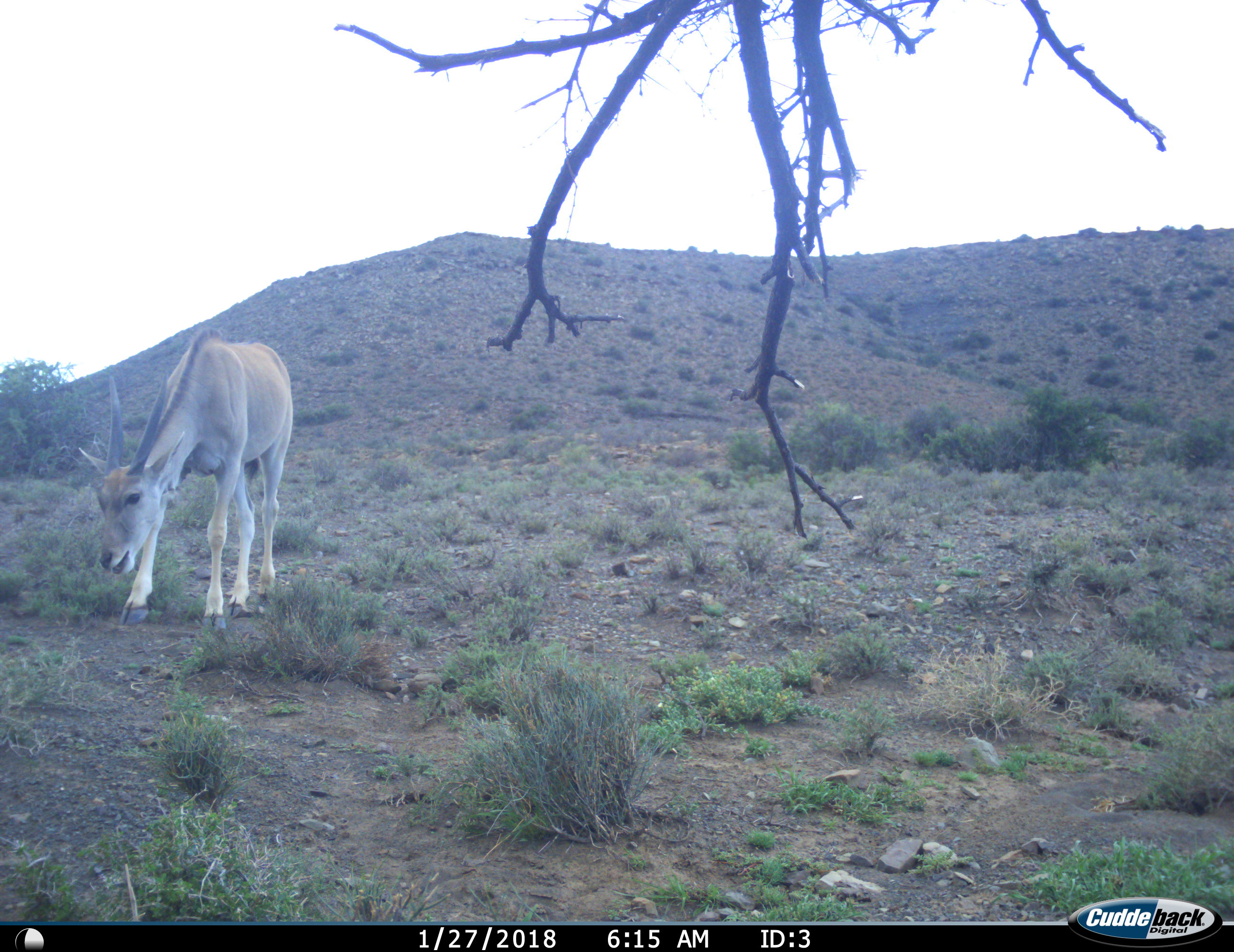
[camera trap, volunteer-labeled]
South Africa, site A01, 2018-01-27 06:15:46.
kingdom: Animalia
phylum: Chordata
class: Mammalia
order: Artiodactyla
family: Bovidae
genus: Tragelaphus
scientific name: Tragelaphus oryx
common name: eland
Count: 1.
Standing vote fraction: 67%.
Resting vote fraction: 0%.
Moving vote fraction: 33%.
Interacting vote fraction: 0%.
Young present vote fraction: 22%.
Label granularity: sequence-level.